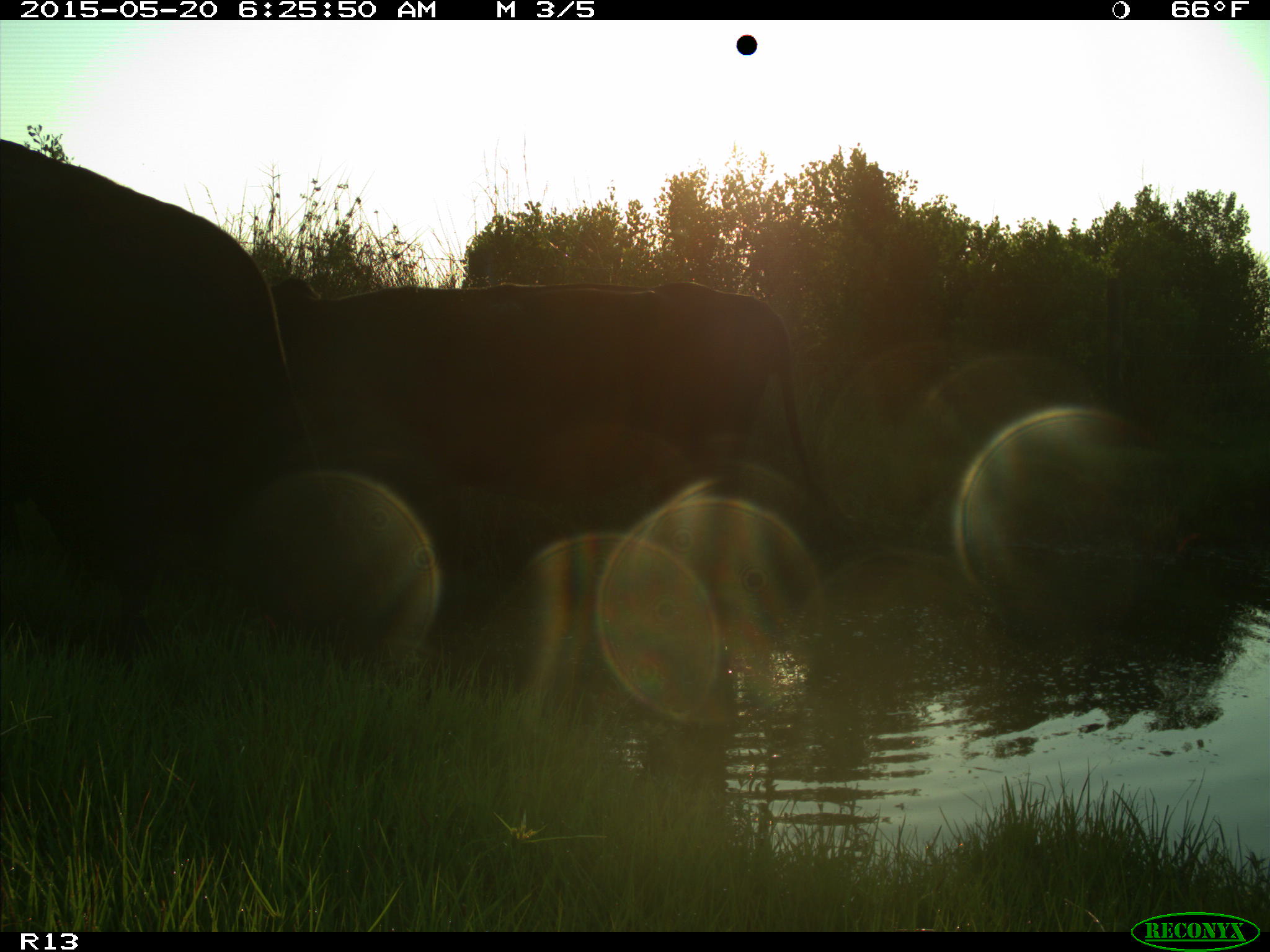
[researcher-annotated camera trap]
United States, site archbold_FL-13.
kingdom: Animalia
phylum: Chordata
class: Mammalia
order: Artiodactyla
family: Bovidae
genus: Bos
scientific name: Bos taurus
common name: domestic cow